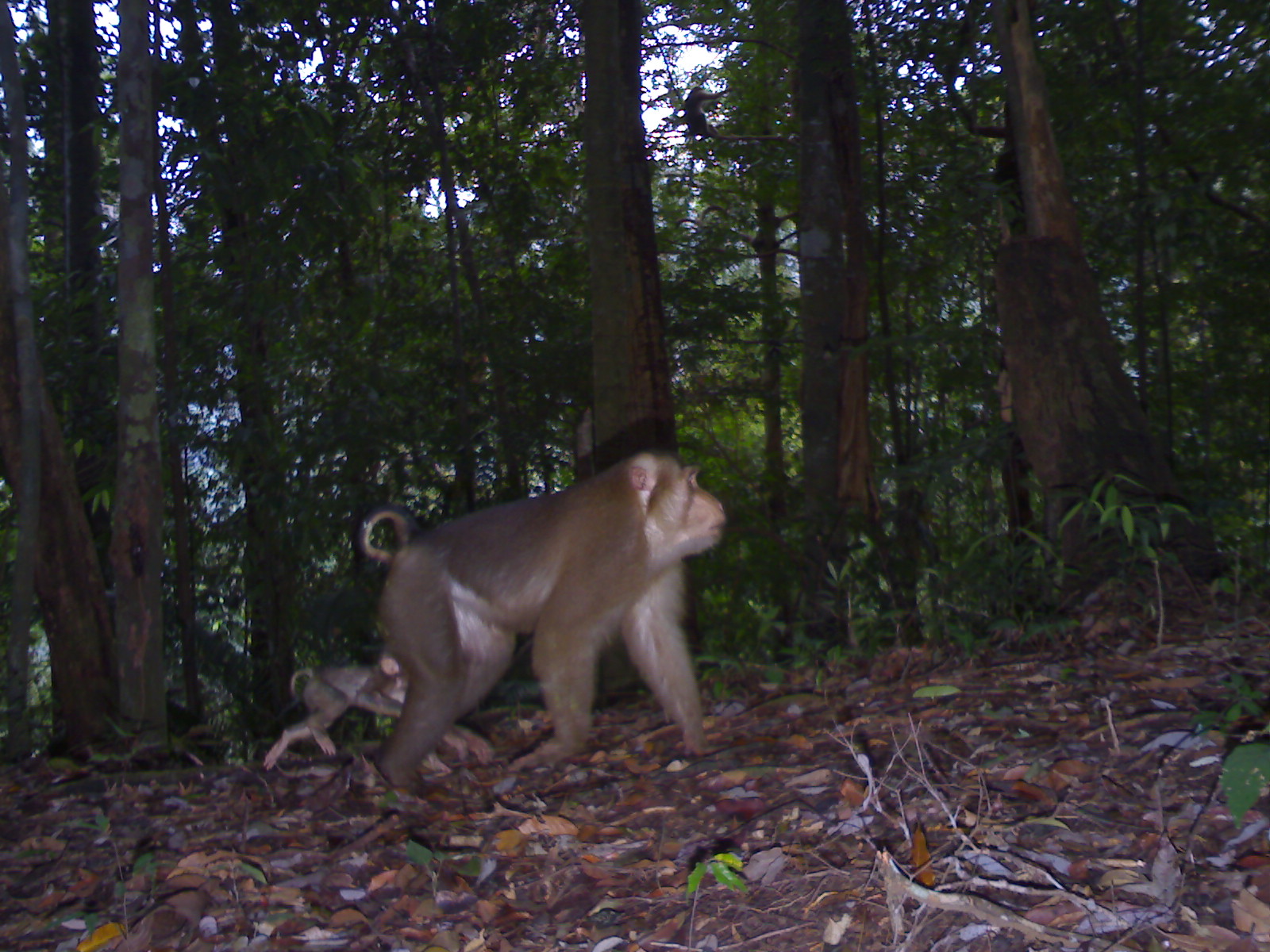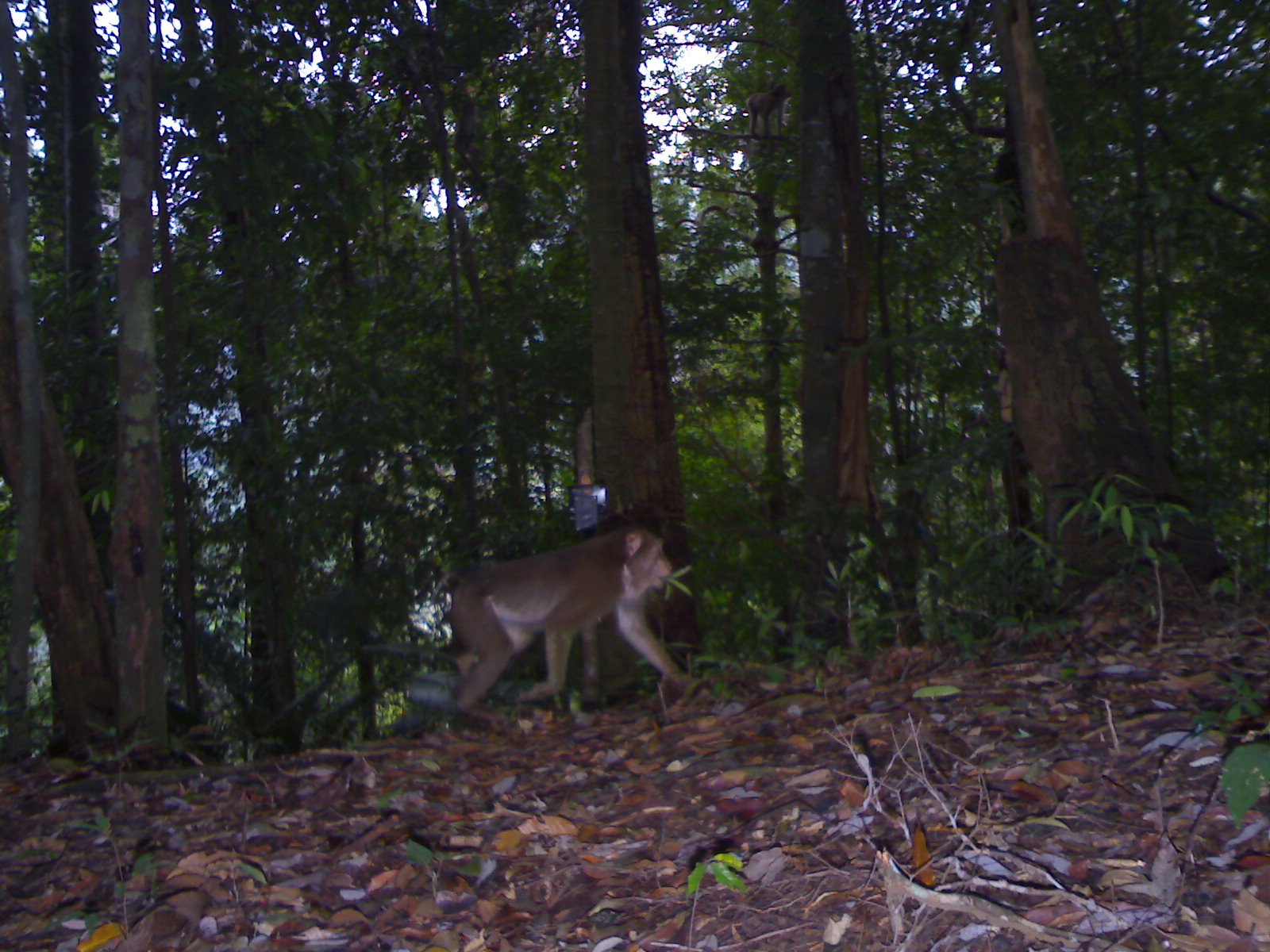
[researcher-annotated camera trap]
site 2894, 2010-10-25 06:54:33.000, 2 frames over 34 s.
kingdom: Animalia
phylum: Chordata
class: Mammalia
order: Primates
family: Cercopithecidae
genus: Macaca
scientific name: Macaca nemestrina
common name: southern pig-tailed macaque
Macaca nemestrina (southern pig-tailed macaque), count 2.